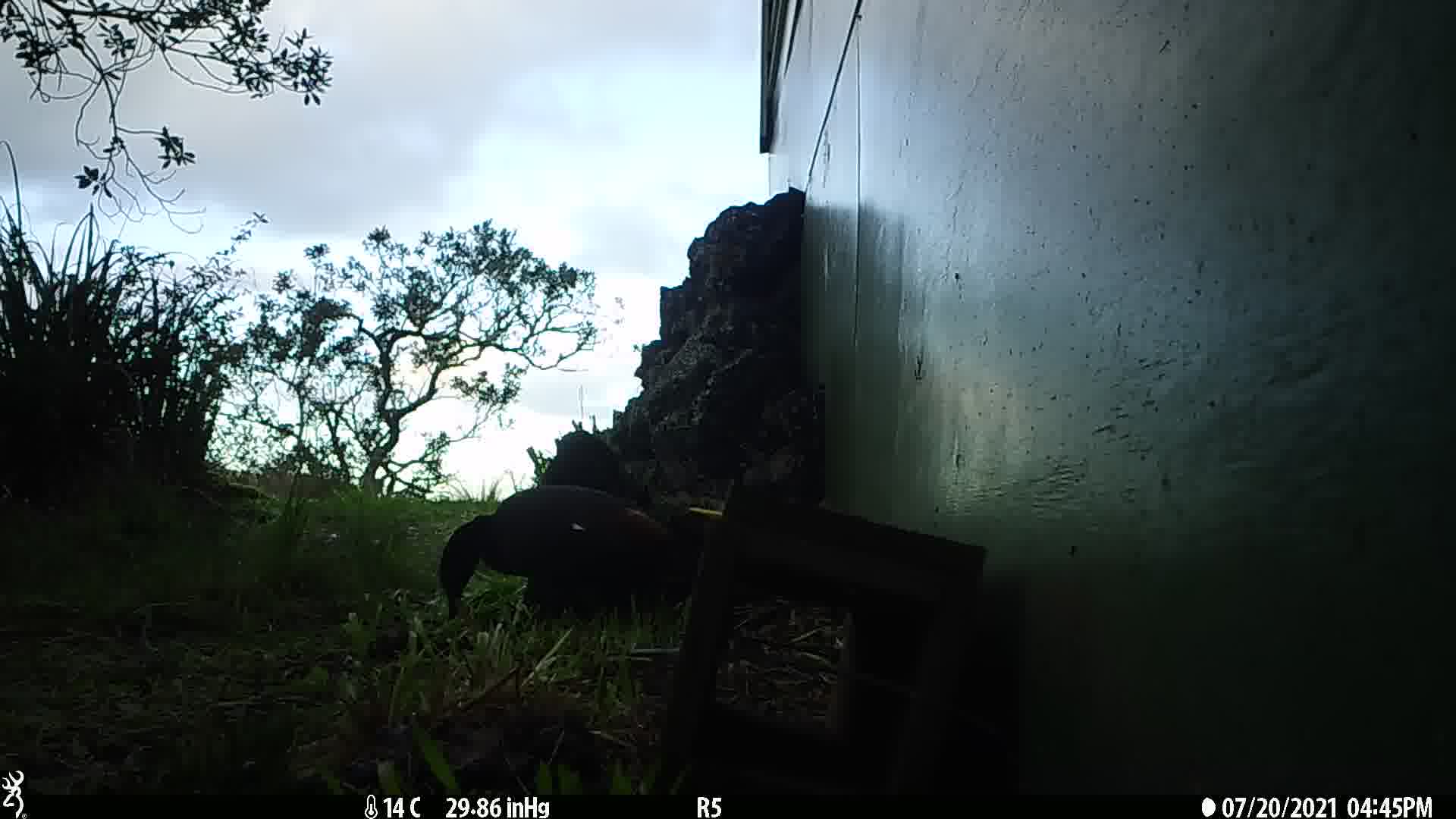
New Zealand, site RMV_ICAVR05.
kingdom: Animalia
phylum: Chordata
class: Aves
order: Anseriformes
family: Anatidae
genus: Tadorna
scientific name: Tadorna variegata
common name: paradise shelduck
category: paradise duck